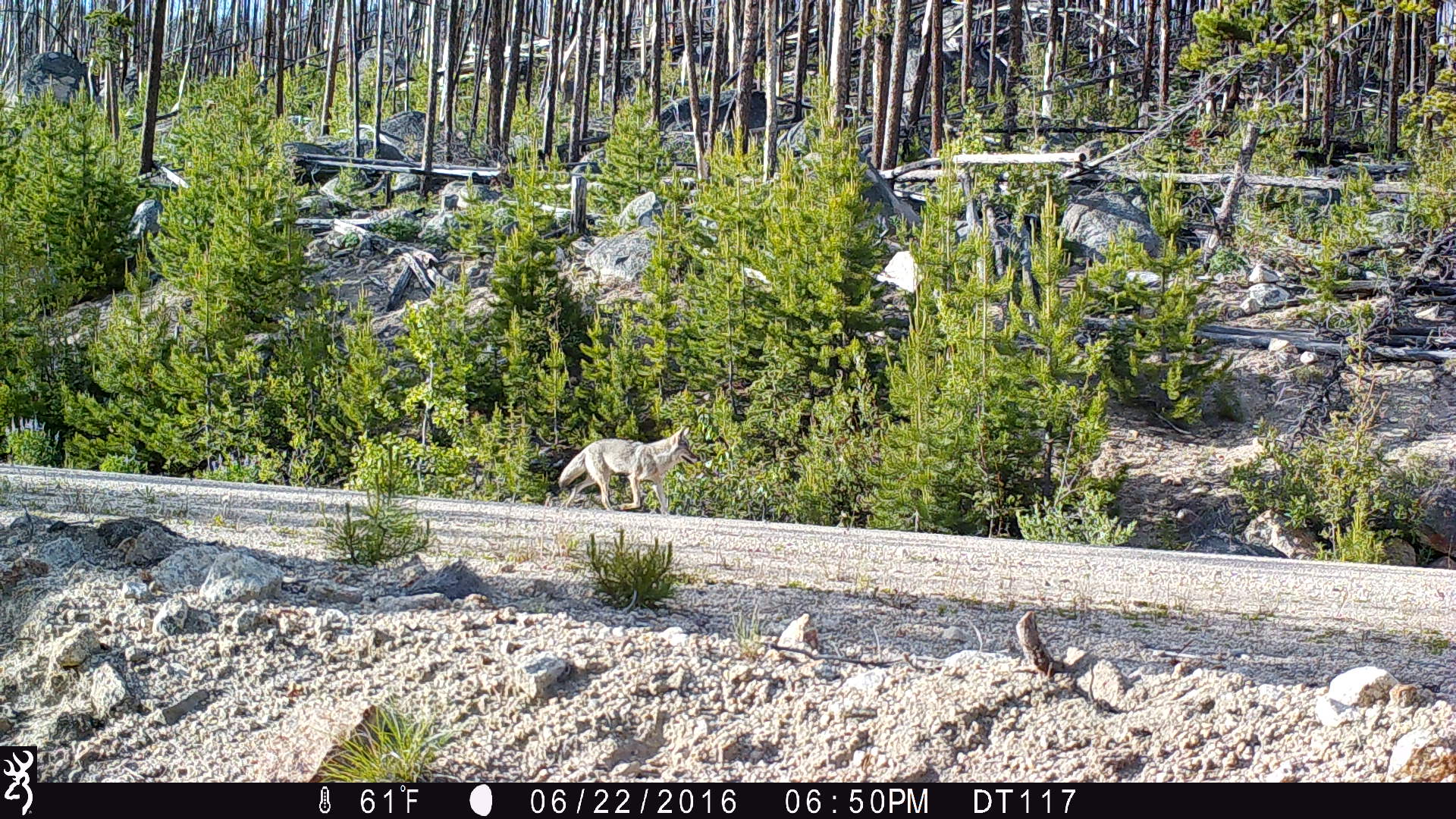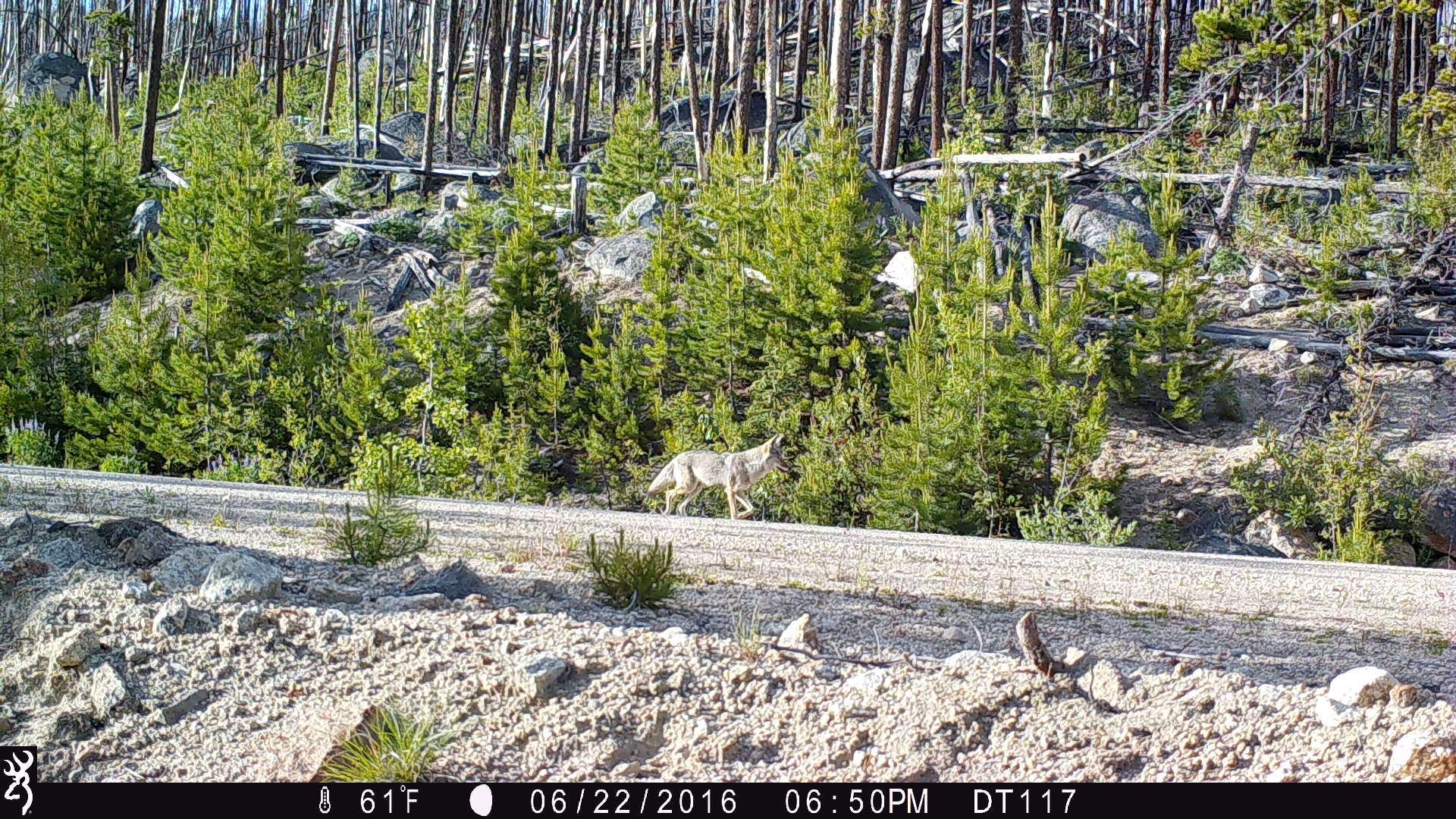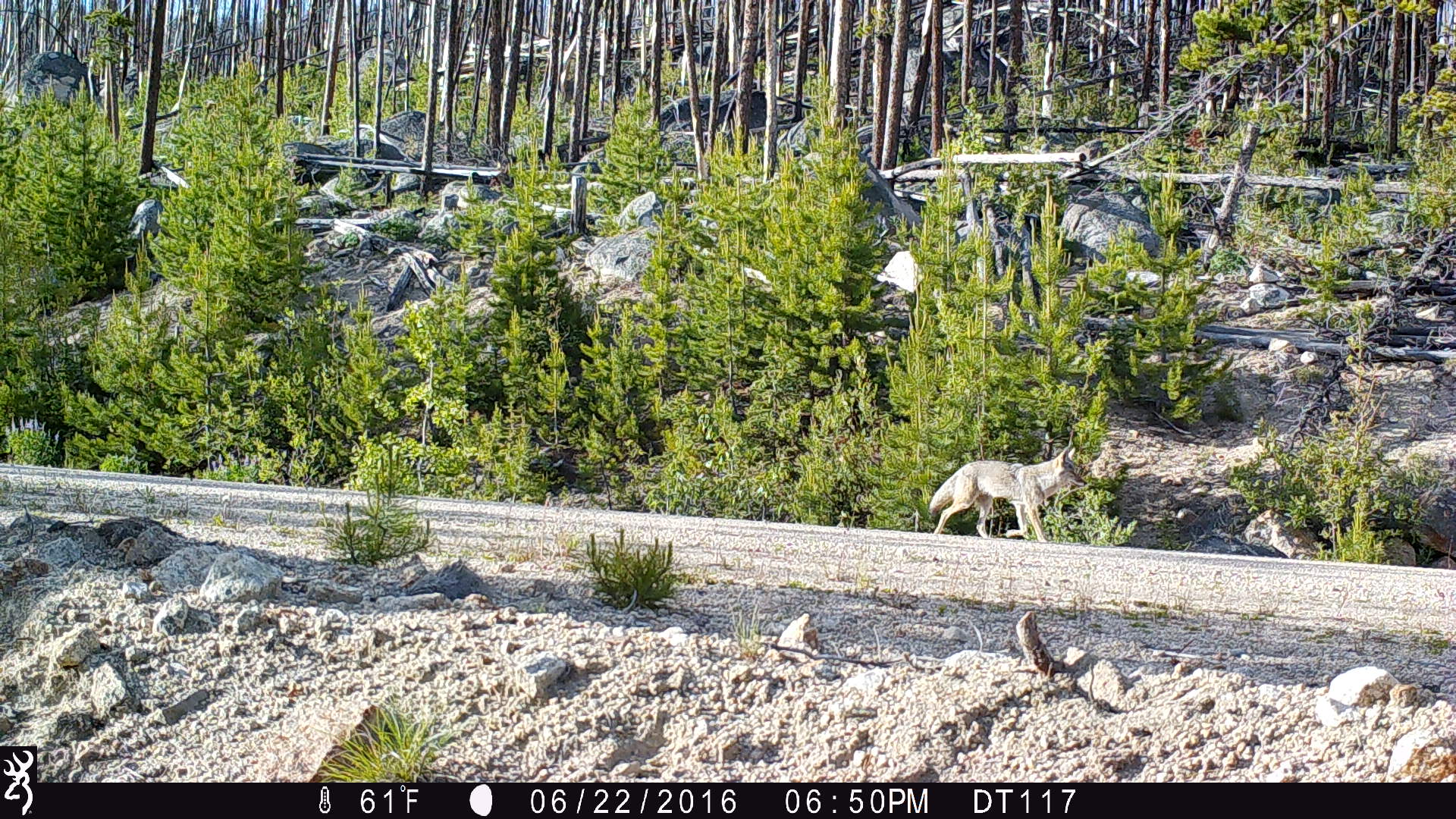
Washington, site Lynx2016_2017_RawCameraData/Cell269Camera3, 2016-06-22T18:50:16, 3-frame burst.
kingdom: Animalia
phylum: Chordata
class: Mammalia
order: Carnivora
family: Canidae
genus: Canis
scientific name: Canis latrans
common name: coyote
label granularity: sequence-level